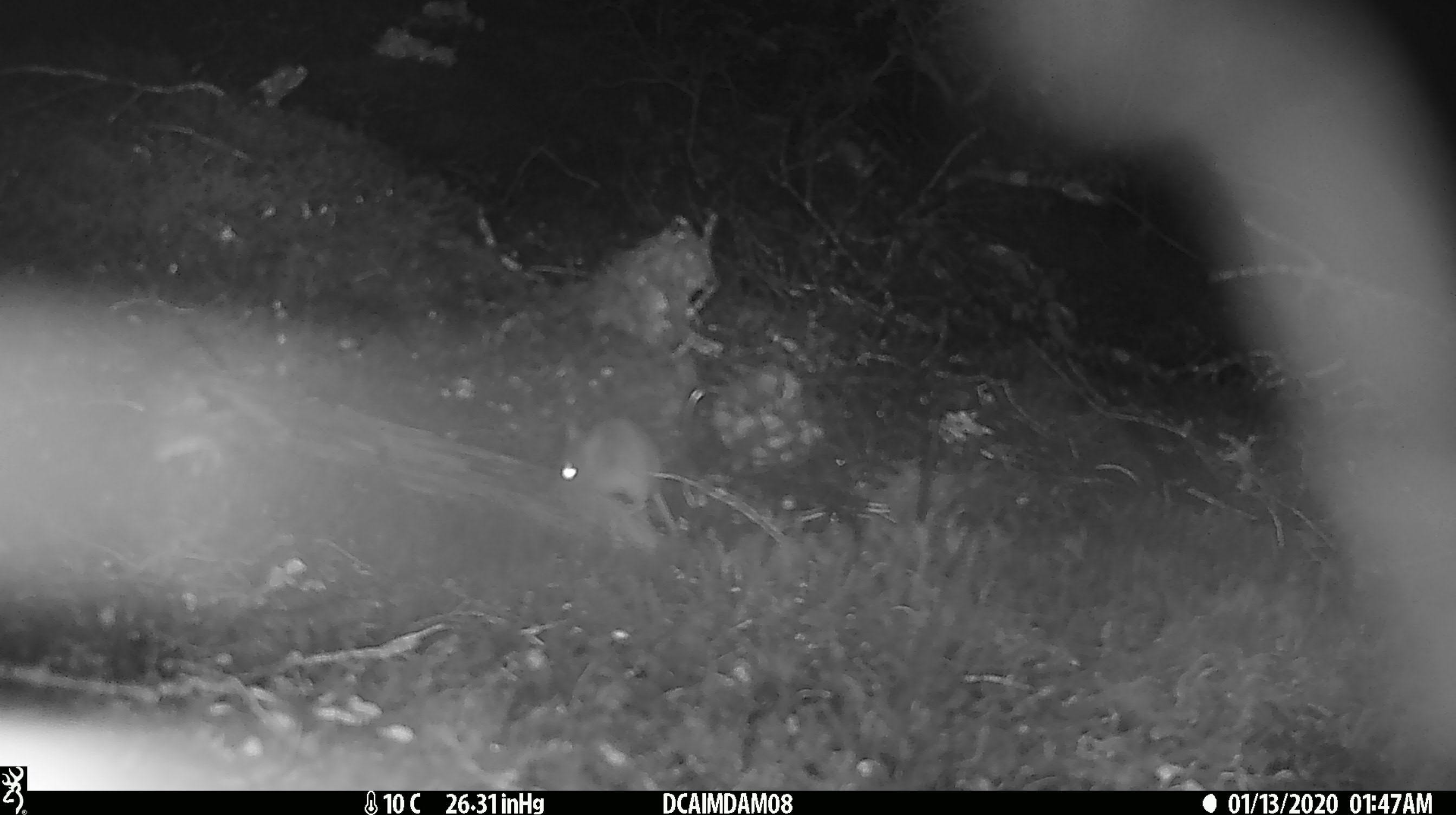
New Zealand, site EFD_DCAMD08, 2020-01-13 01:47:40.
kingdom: Animalia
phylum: Chordata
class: Mammalia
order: Rodentia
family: Muridae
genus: Mus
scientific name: Mus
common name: mouse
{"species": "mouse (Mus)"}